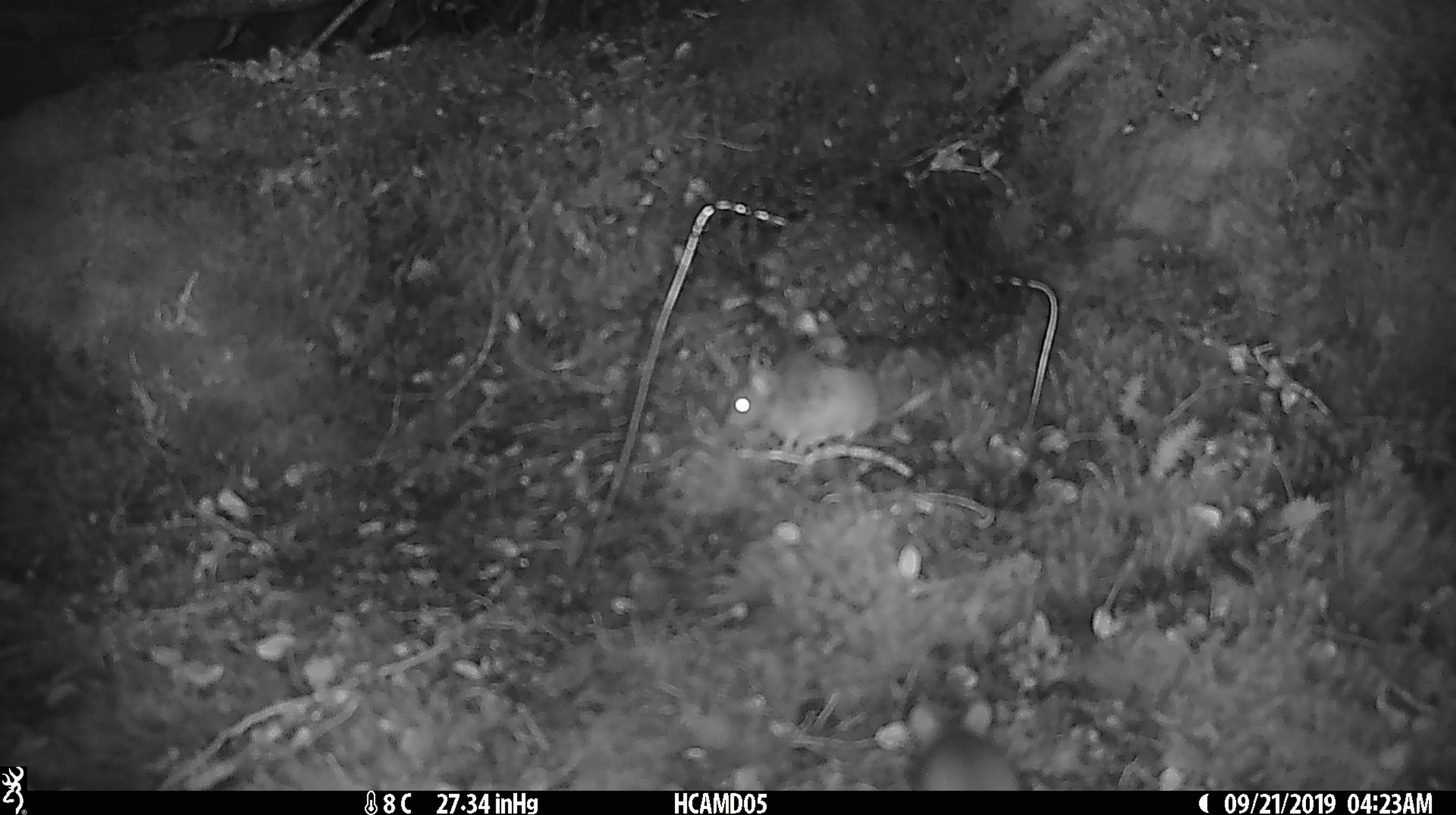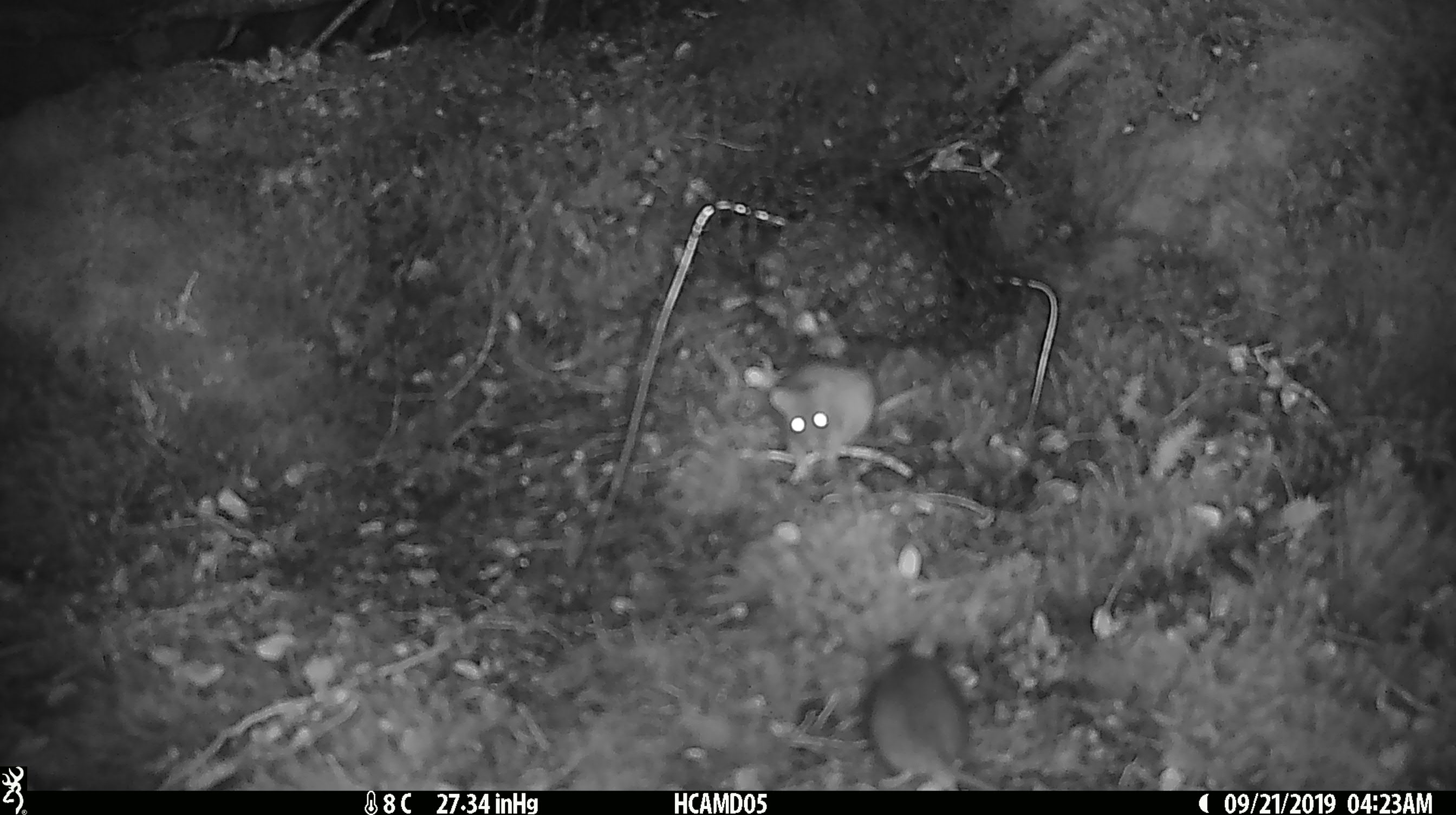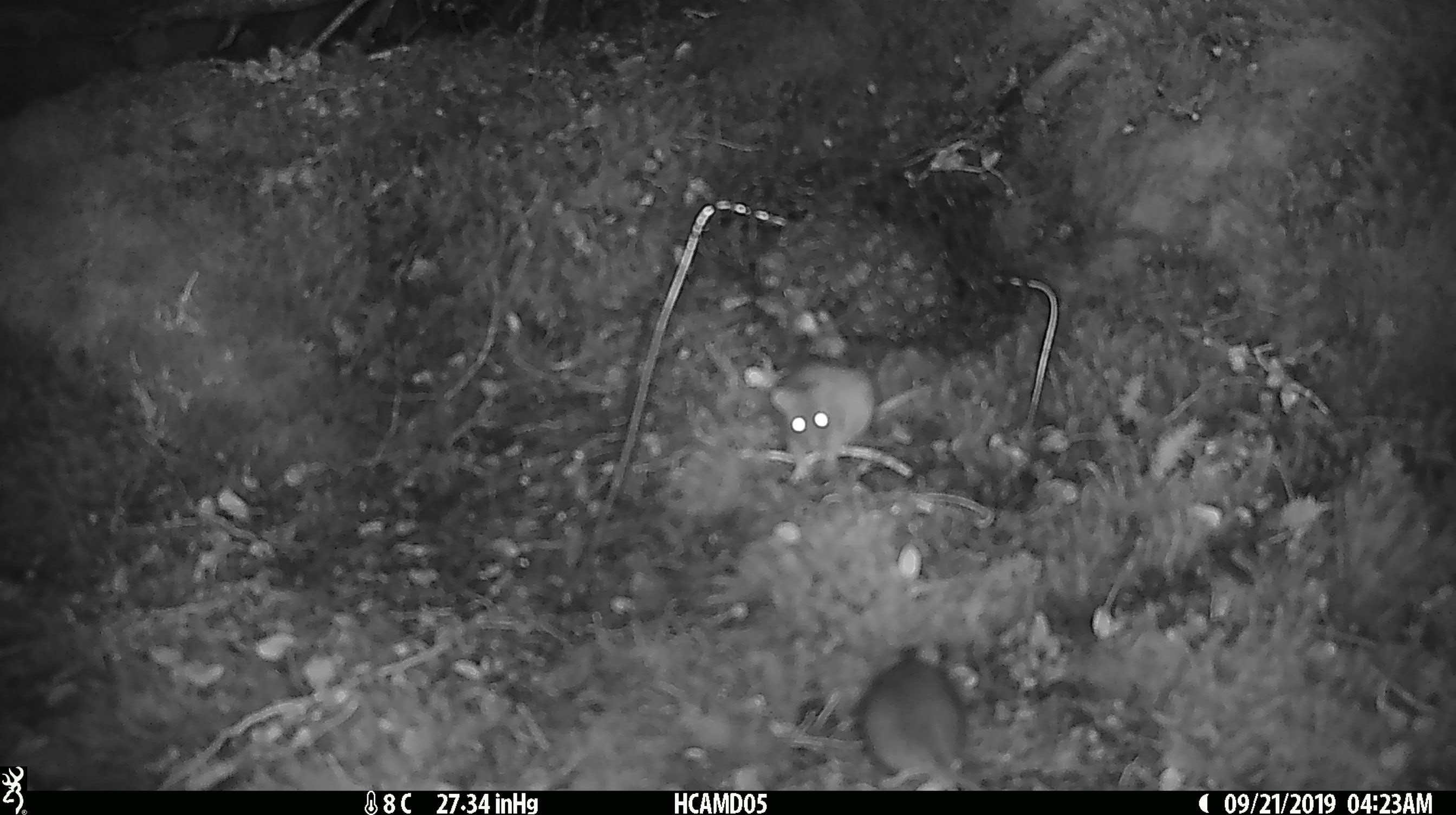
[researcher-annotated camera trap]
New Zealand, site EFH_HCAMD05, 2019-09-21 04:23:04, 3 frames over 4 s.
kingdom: Animalia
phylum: Chordata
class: Mammalia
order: Rodentia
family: Muridae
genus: Mus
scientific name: Mus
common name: mouse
Mouse (Mus).